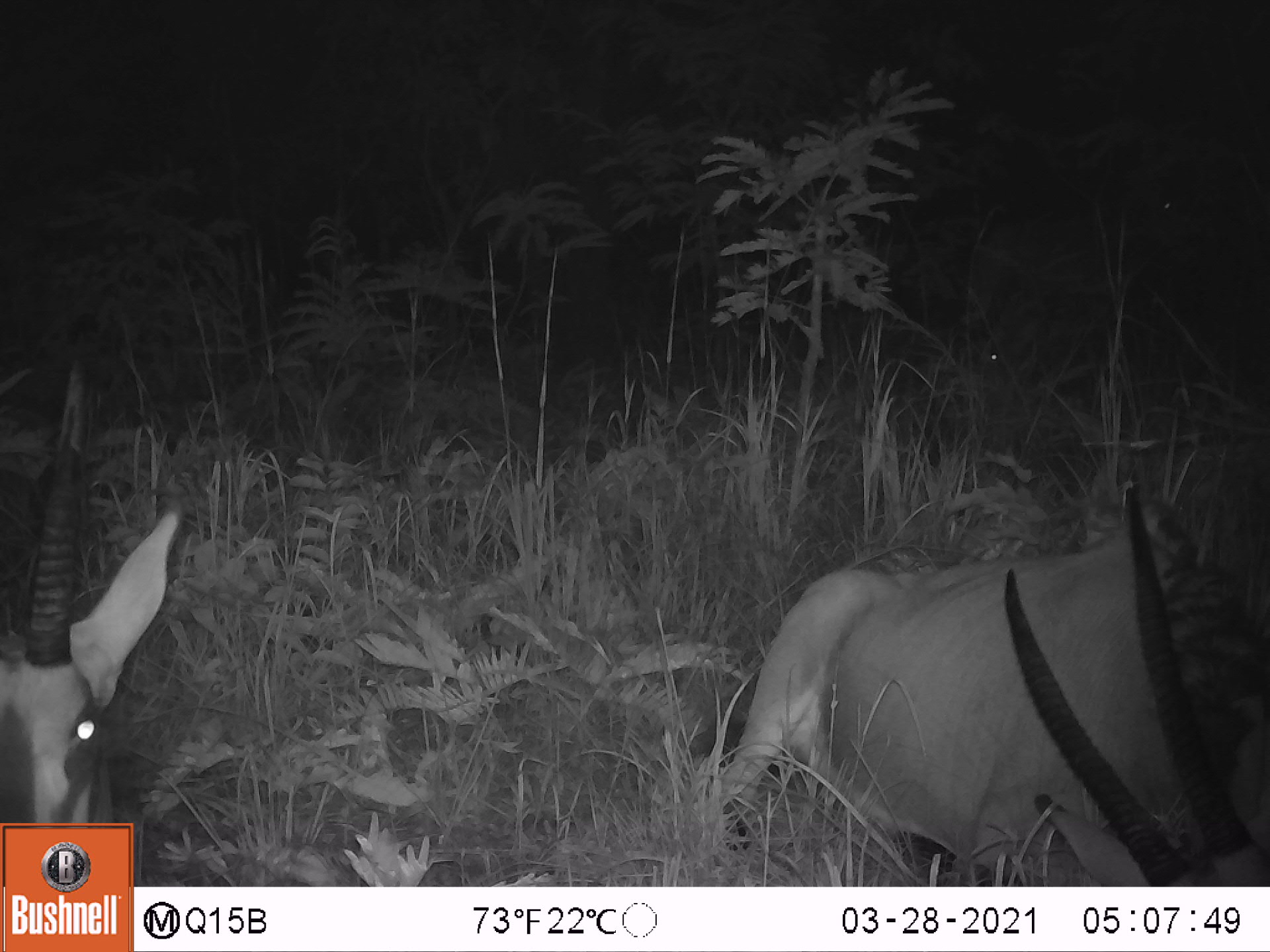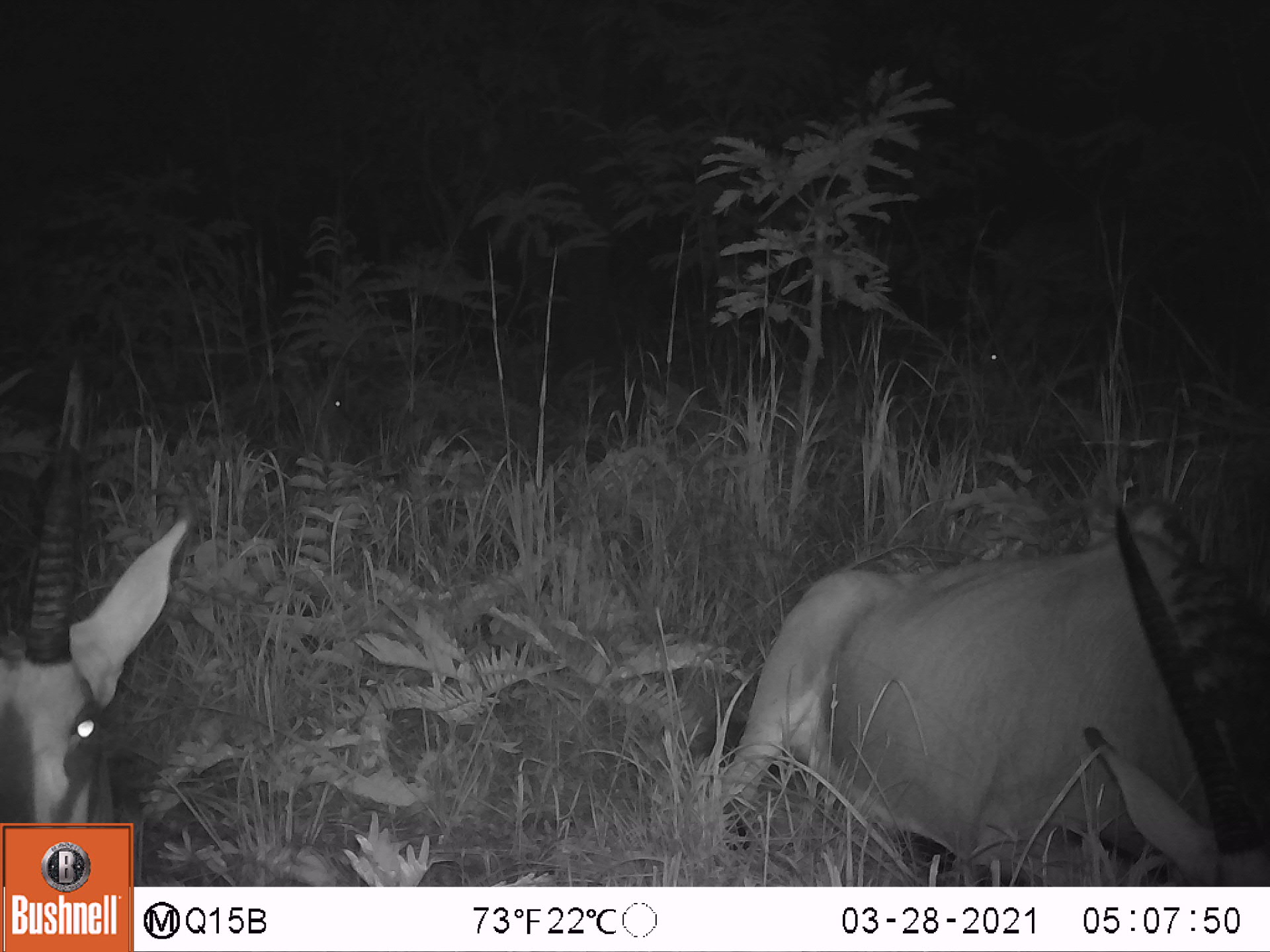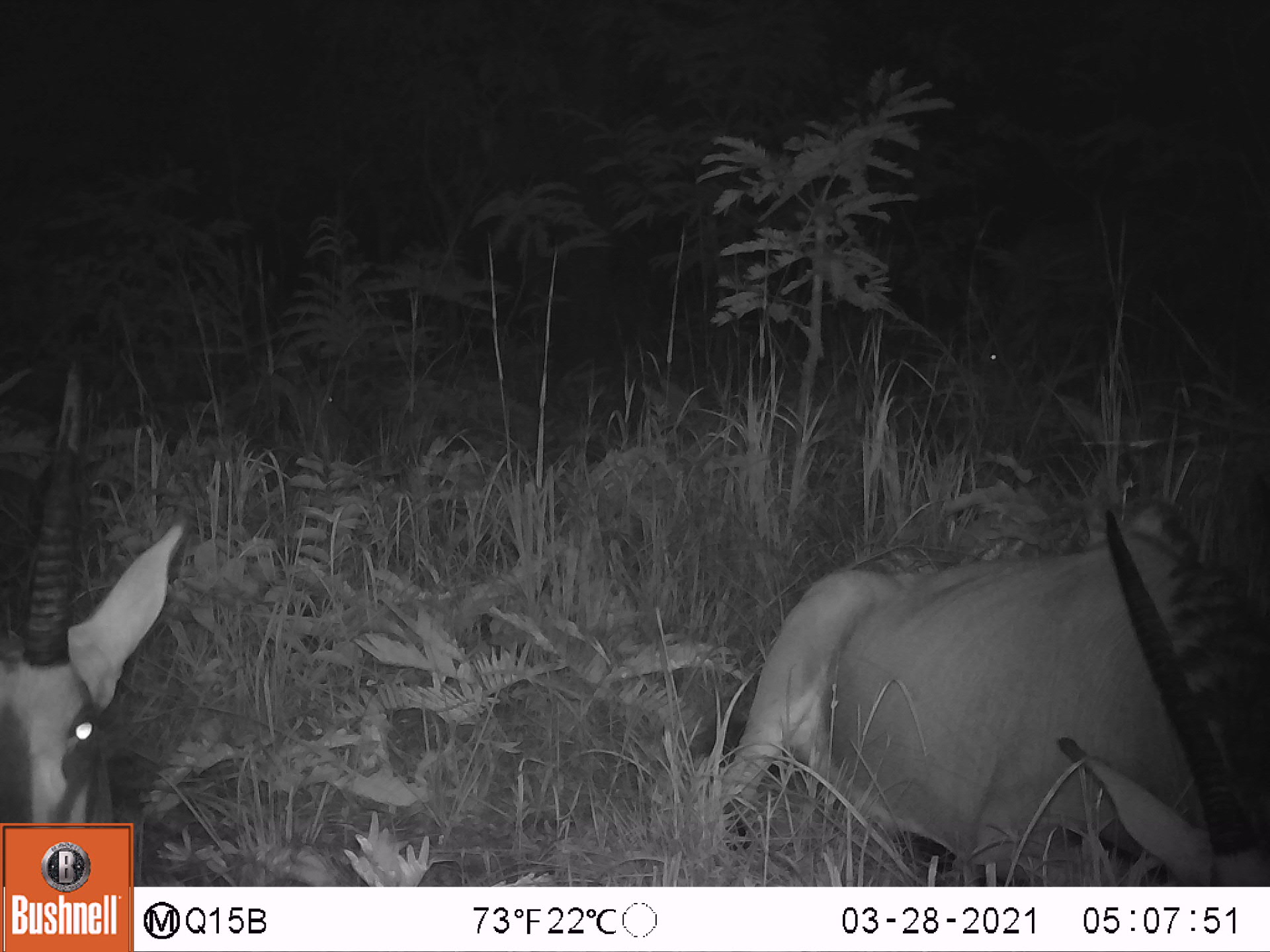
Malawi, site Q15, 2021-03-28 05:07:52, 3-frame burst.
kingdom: Animalia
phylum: Chordata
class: Mammalia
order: Artiodactyla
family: Bovidae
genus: Hippotragus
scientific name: Hippotragus niger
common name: sable antelope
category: sable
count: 6